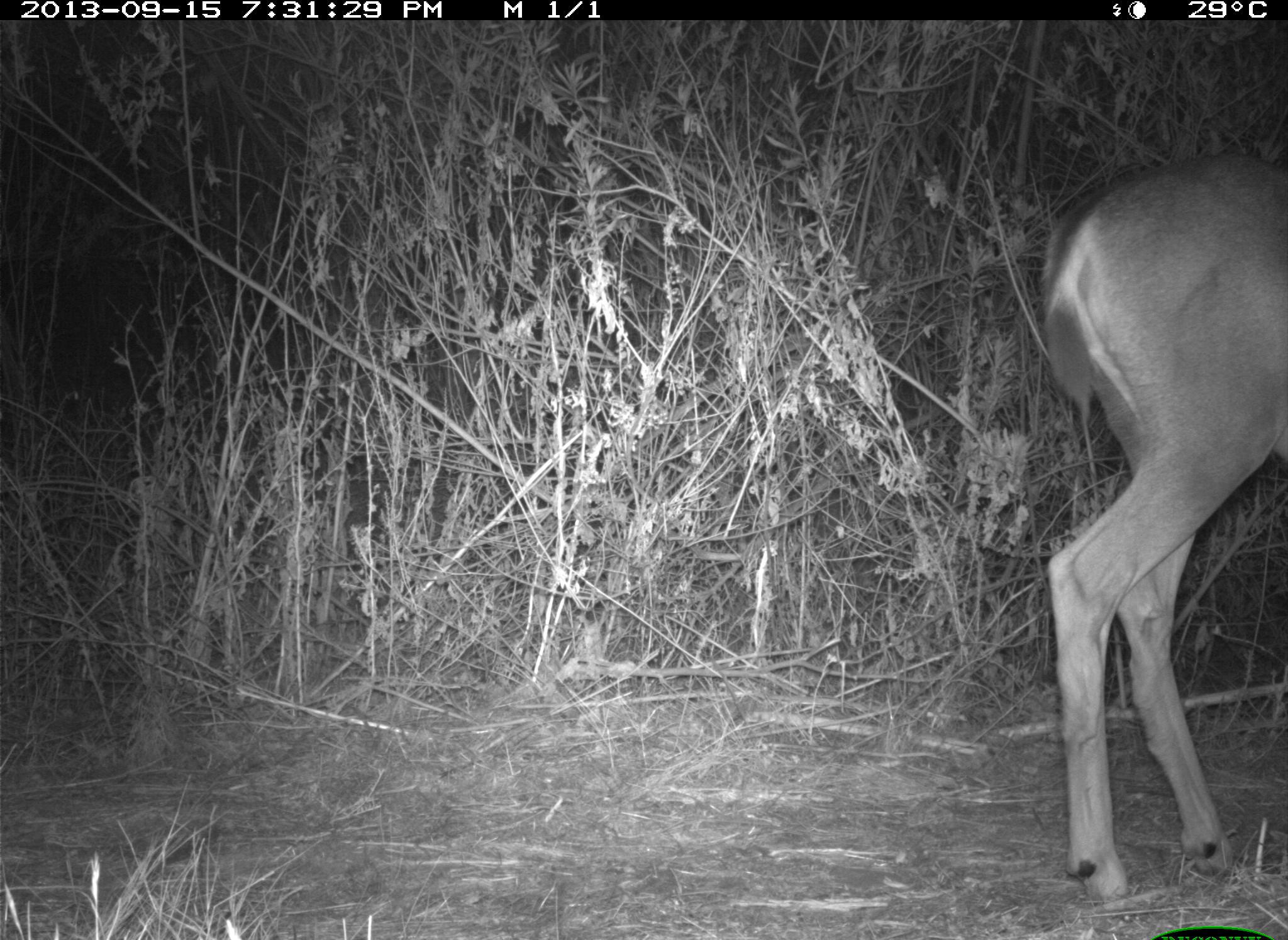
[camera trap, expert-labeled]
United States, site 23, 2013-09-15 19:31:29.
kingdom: Animalia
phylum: Chordata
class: Mammalia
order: Artiodactyla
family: Cervidae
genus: Odocoileus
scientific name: Odocoileus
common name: deer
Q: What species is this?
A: Deer (Odocoileus).